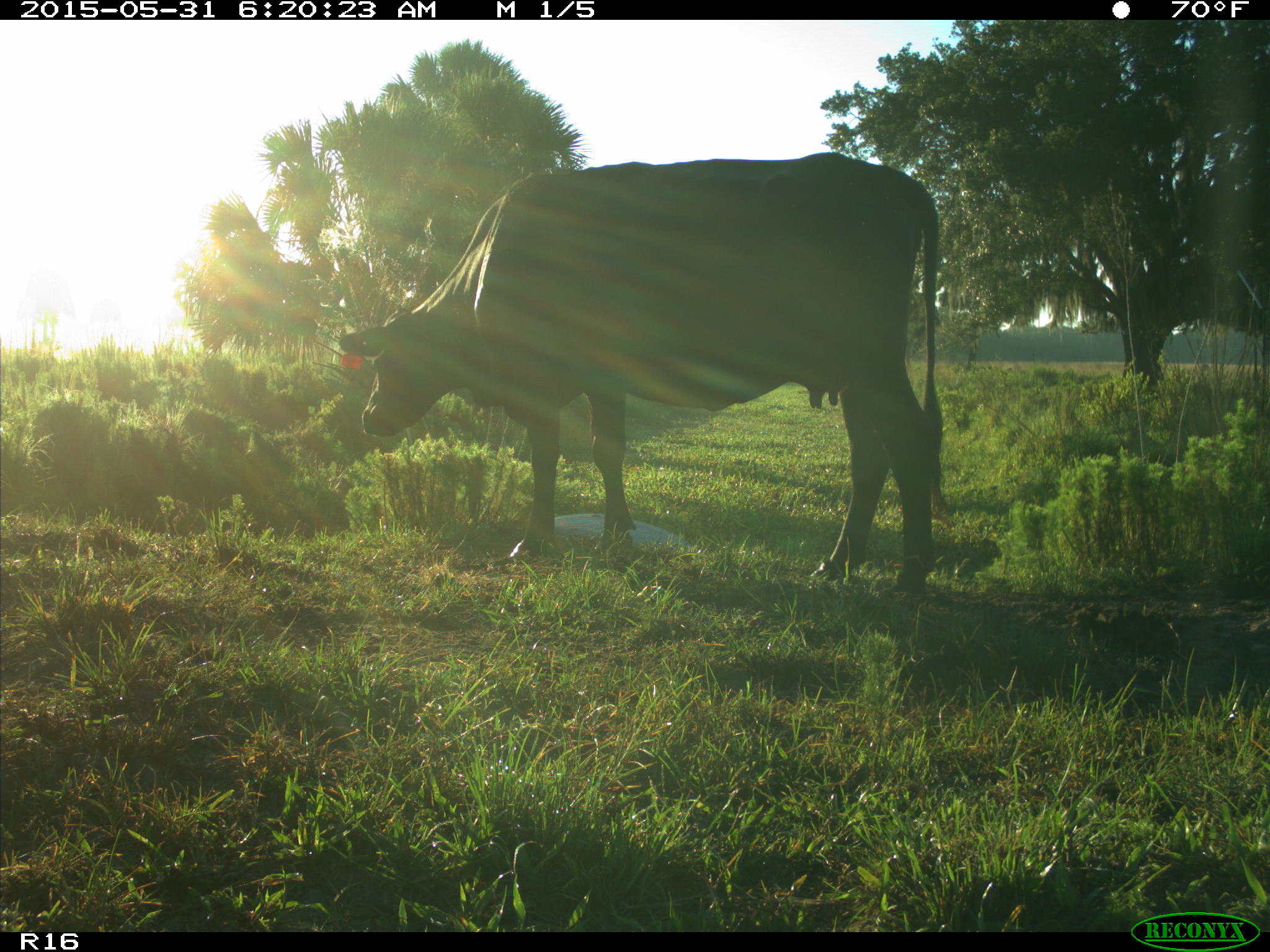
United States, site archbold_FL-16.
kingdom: Animalia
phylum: Chordata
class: Mammalia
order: Artiodactyla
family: Bovidae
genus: Bos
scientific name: Bos taurus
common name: domestic cow